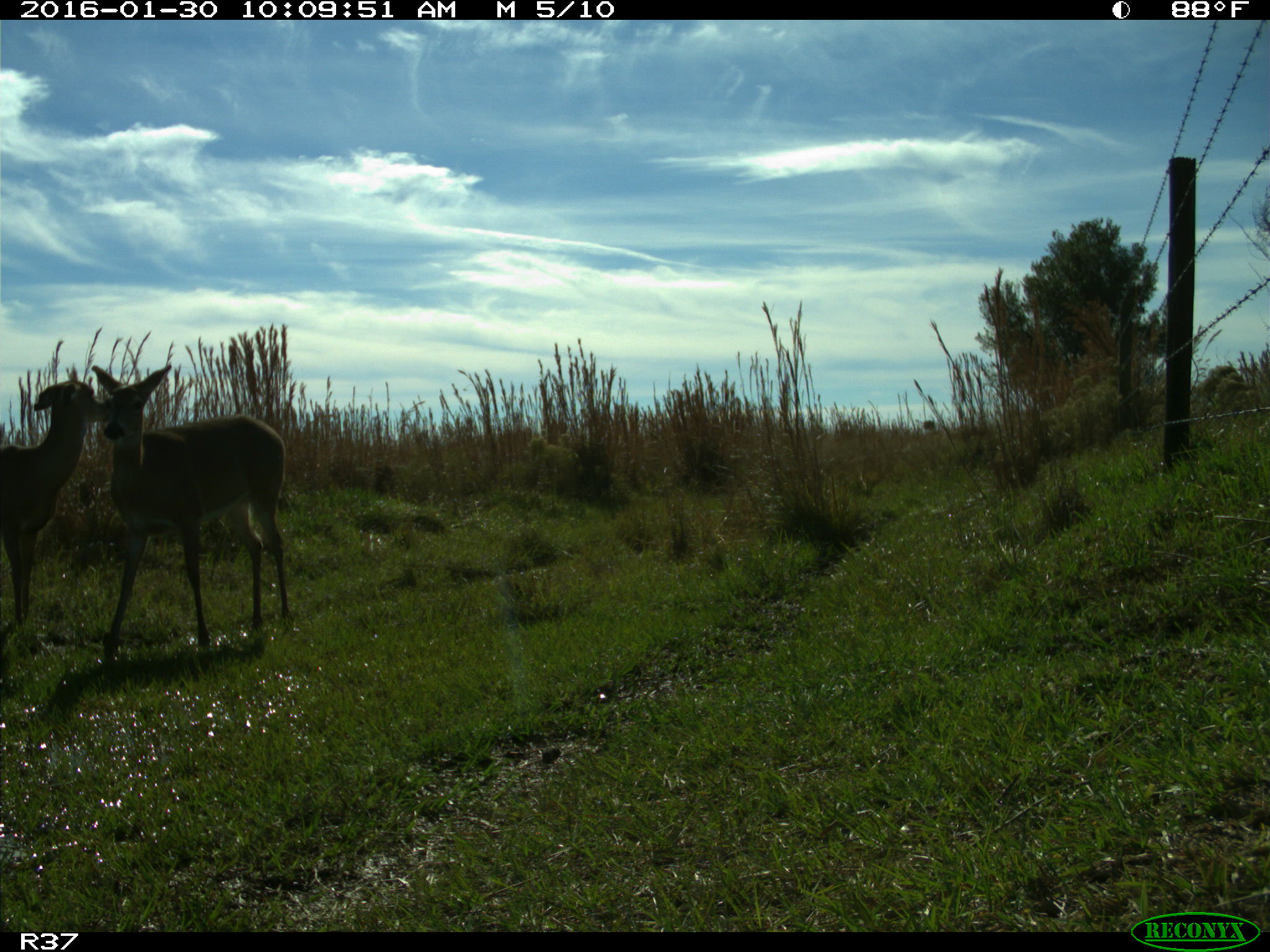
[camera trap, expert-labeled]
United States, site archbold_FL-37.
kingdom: Animalia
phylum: Chordata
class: Mammalia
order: Artiodactyla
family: Cervidae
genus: Odocoileus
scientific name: Odocoileus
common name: deer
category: unidentified deer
Unidentified deer (deer) (Odocoileus).